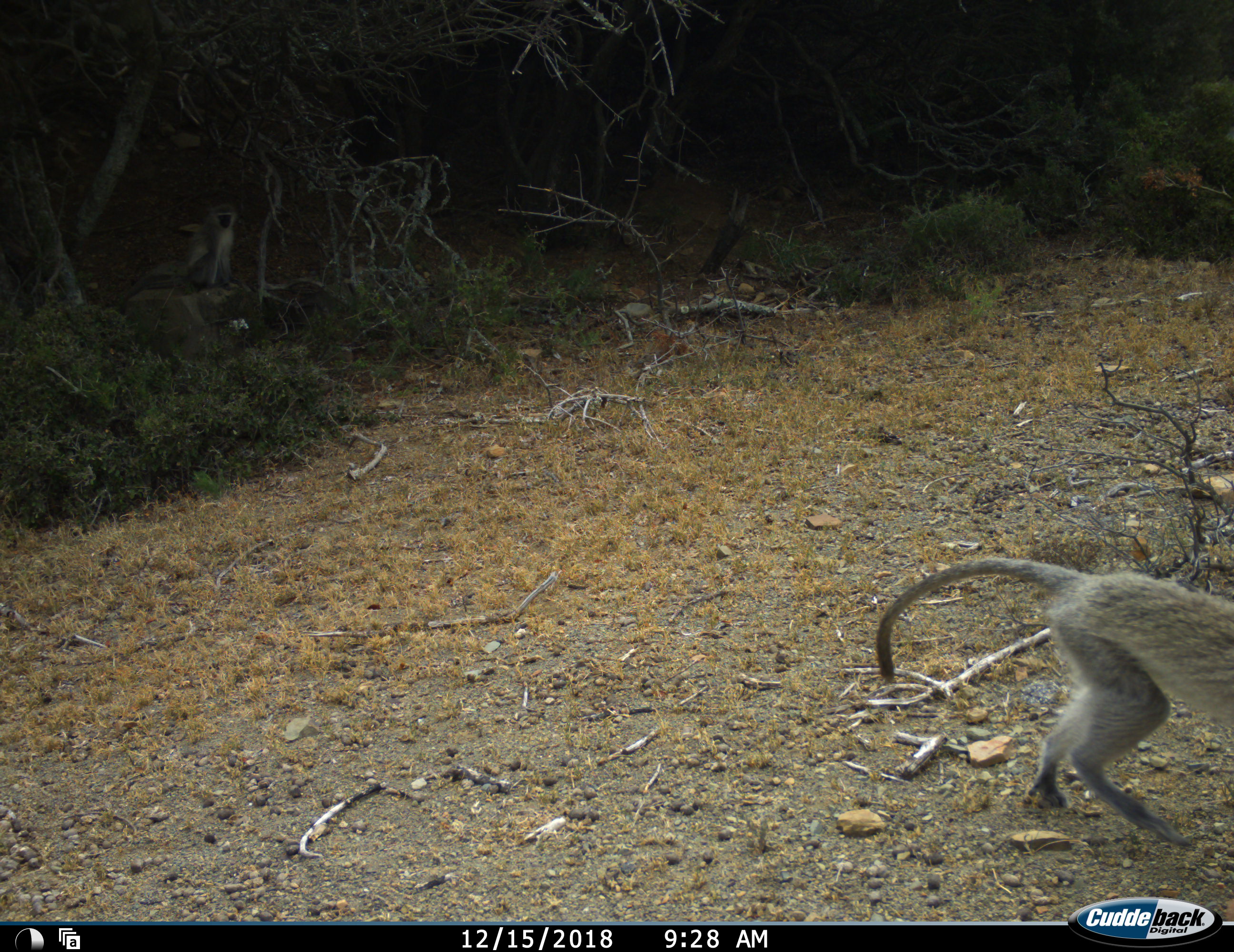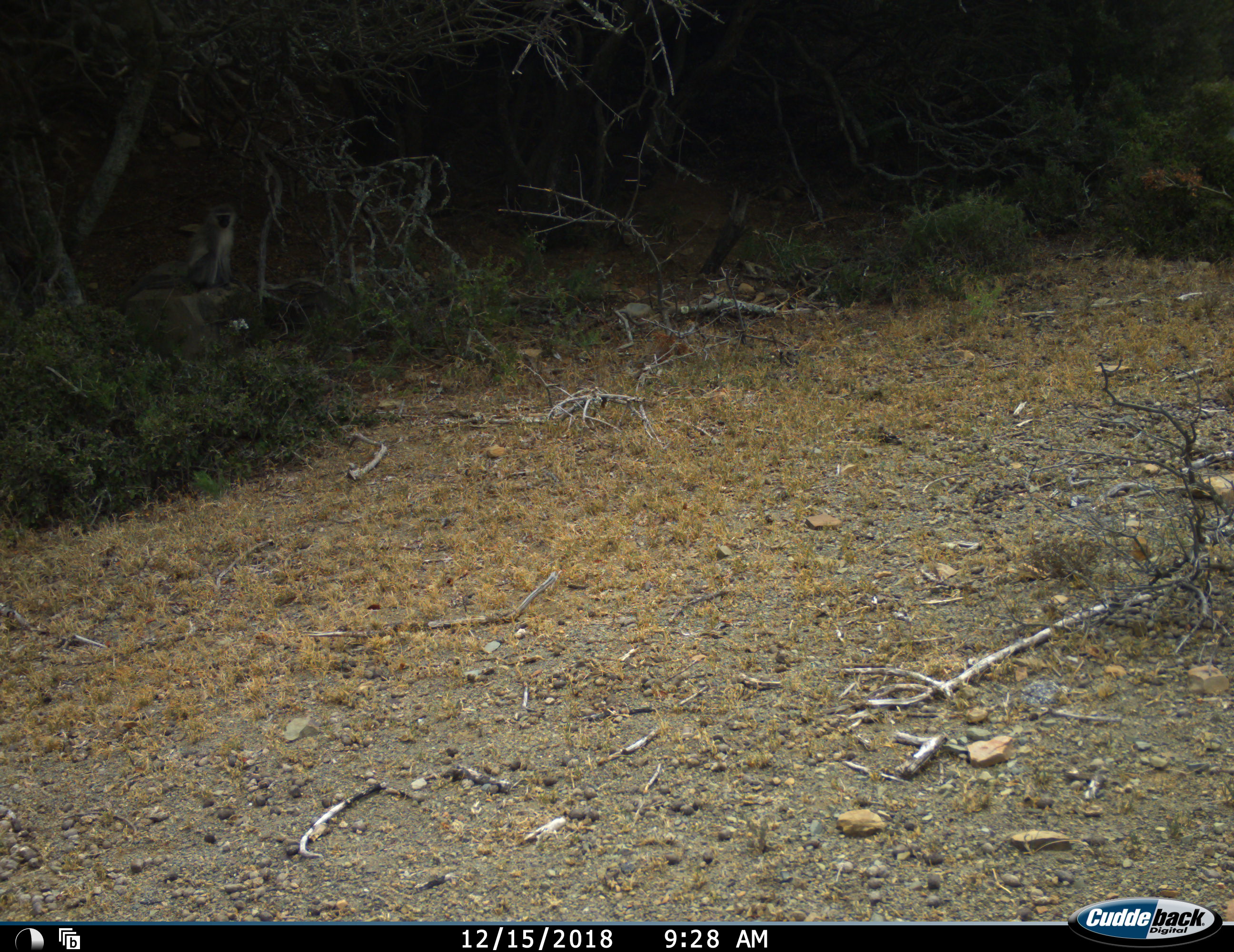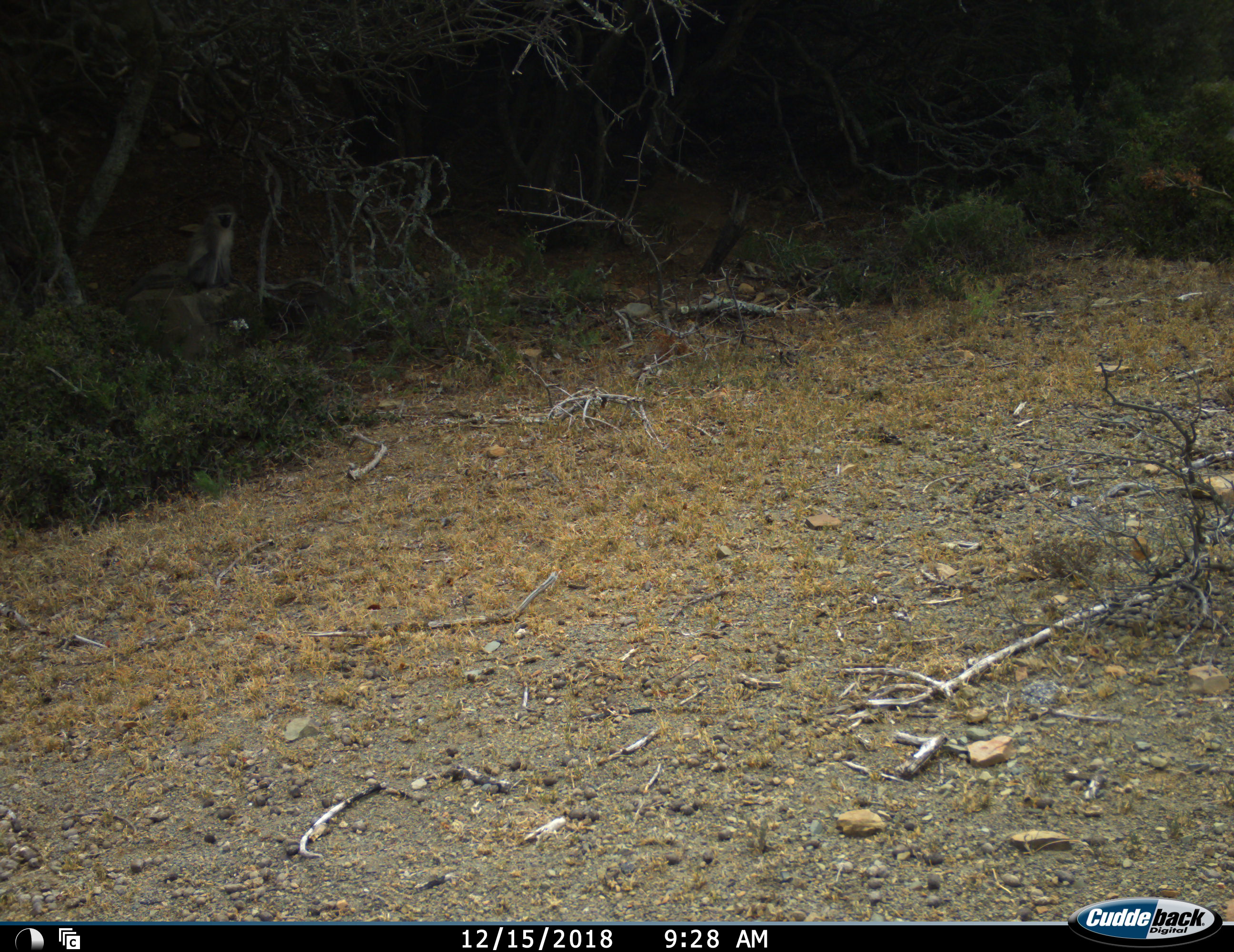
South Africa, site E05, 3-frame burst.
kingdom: Animalia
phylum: Chordata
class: Mammalia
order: Primates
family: Cercopithecidae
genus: Chlorocebus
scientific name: Chlorocebus pygerythrus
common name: vervet monkey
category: monkeyvervet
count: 1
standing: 10%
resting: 20%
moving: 100%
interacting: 0%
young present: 0%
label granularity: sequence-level